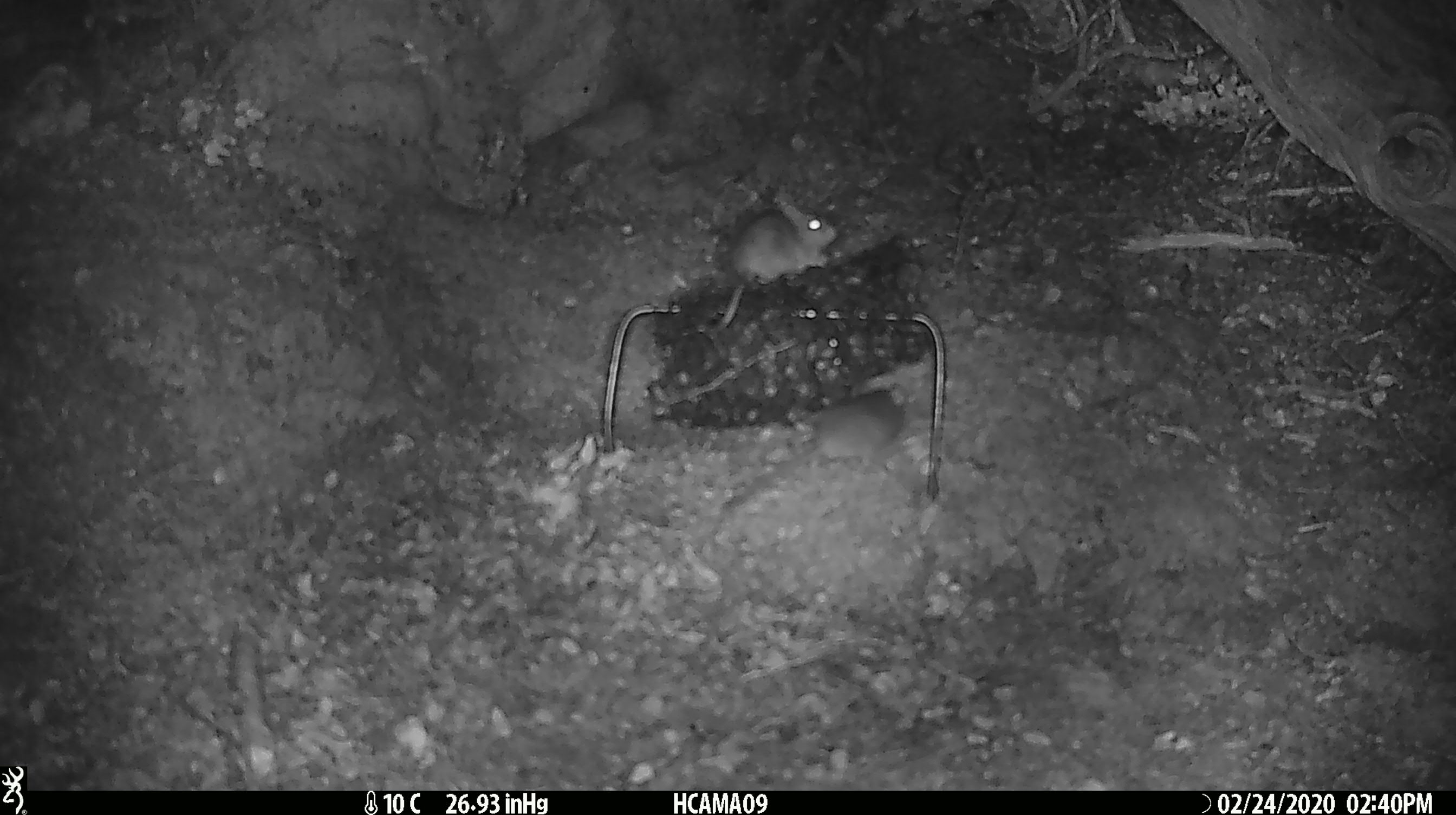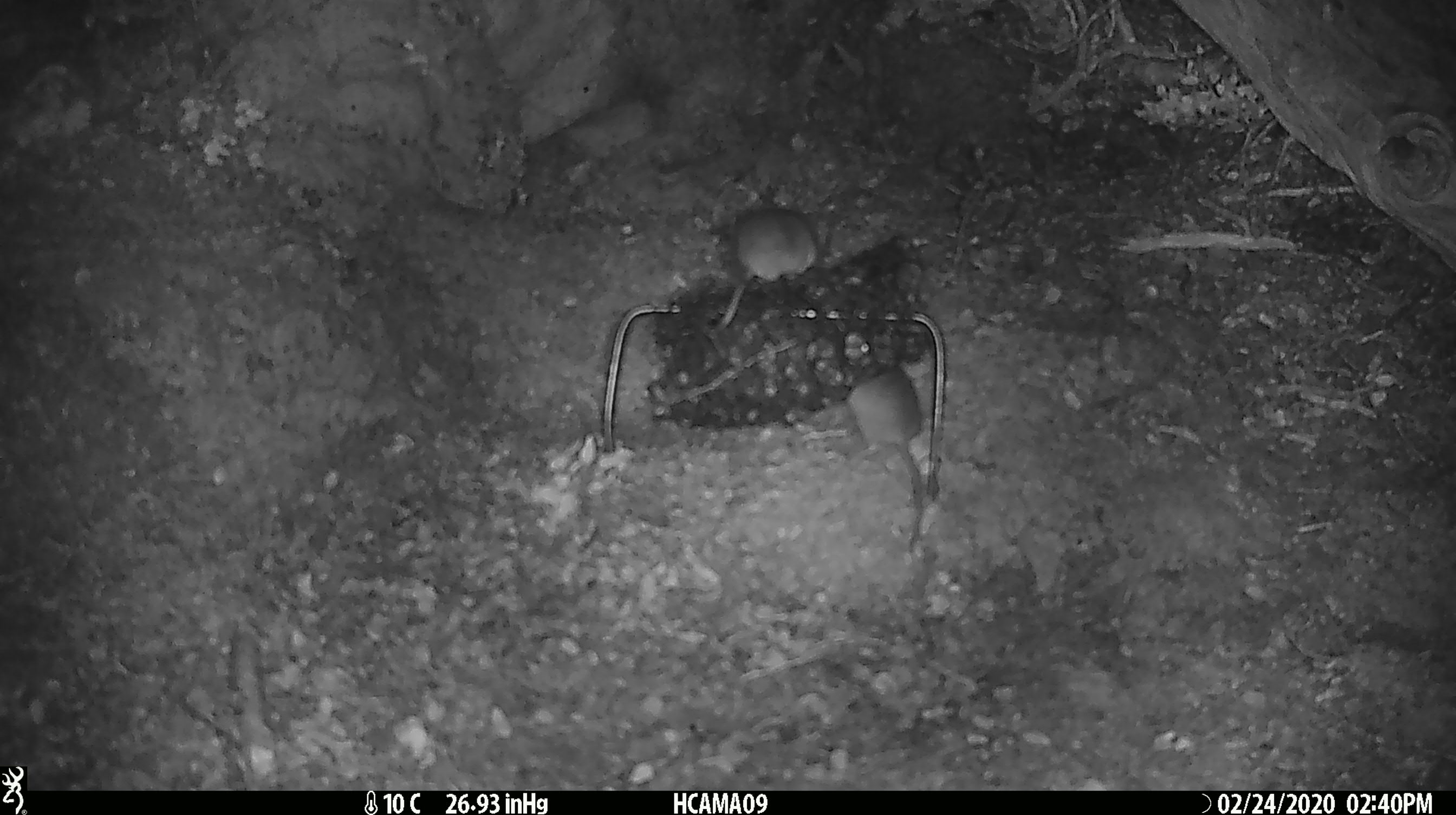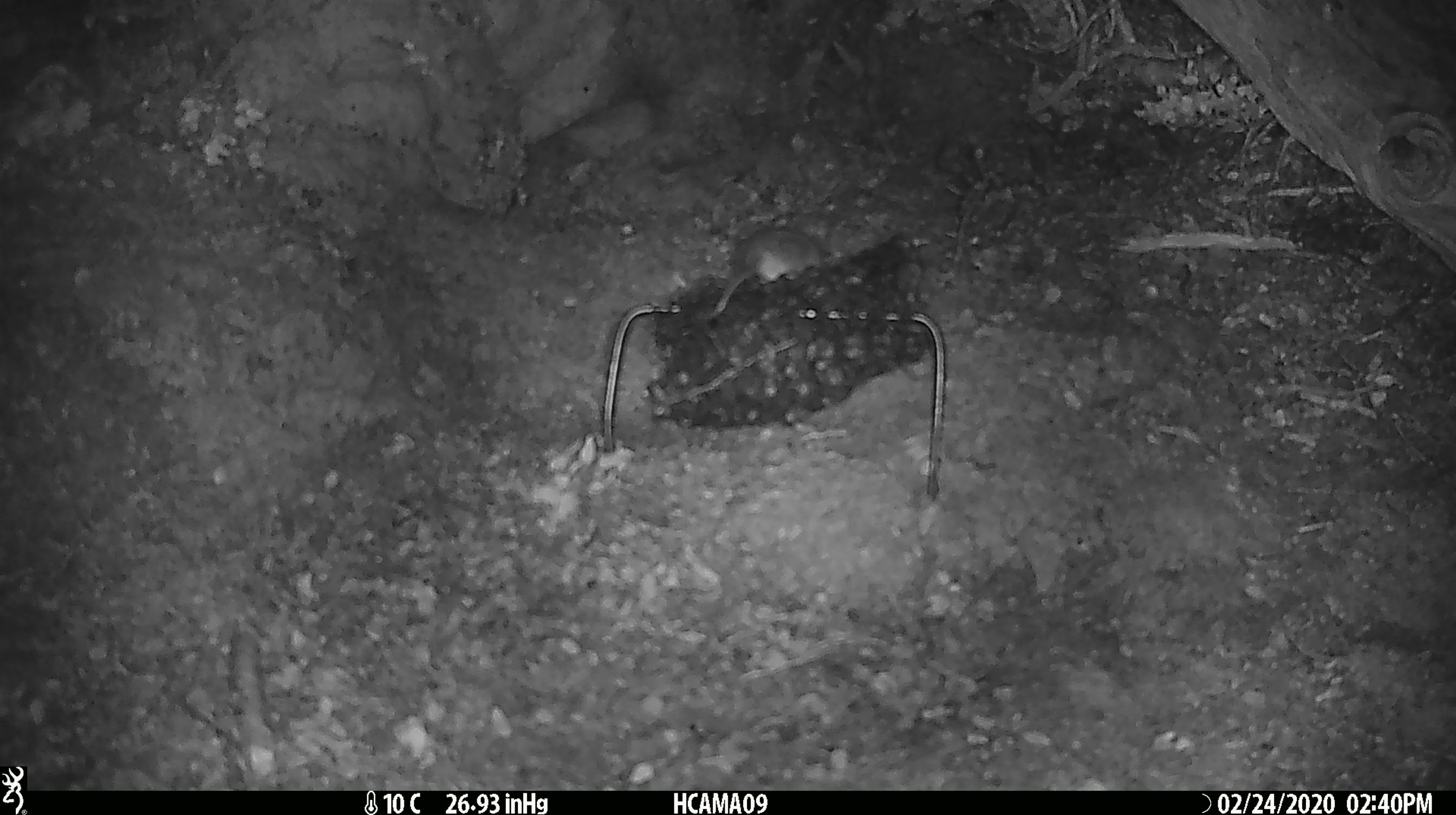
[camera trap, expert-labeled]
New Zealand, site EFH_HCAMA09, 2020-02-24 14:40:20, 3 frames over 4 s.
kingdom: Animalia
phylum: Chordata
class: Mammalia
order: Rodentia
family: Muridae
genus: Mus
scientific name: Mus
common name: mouse